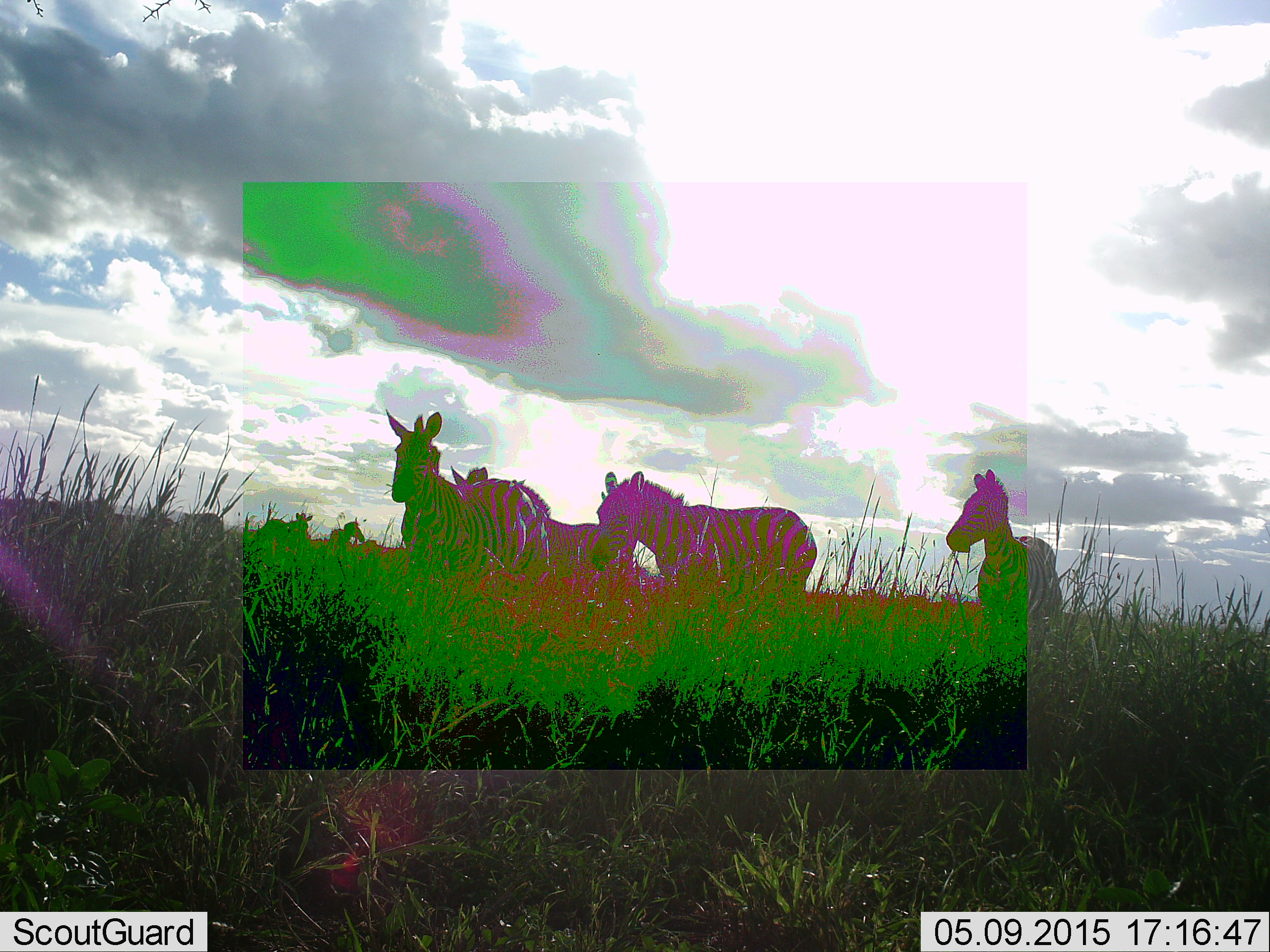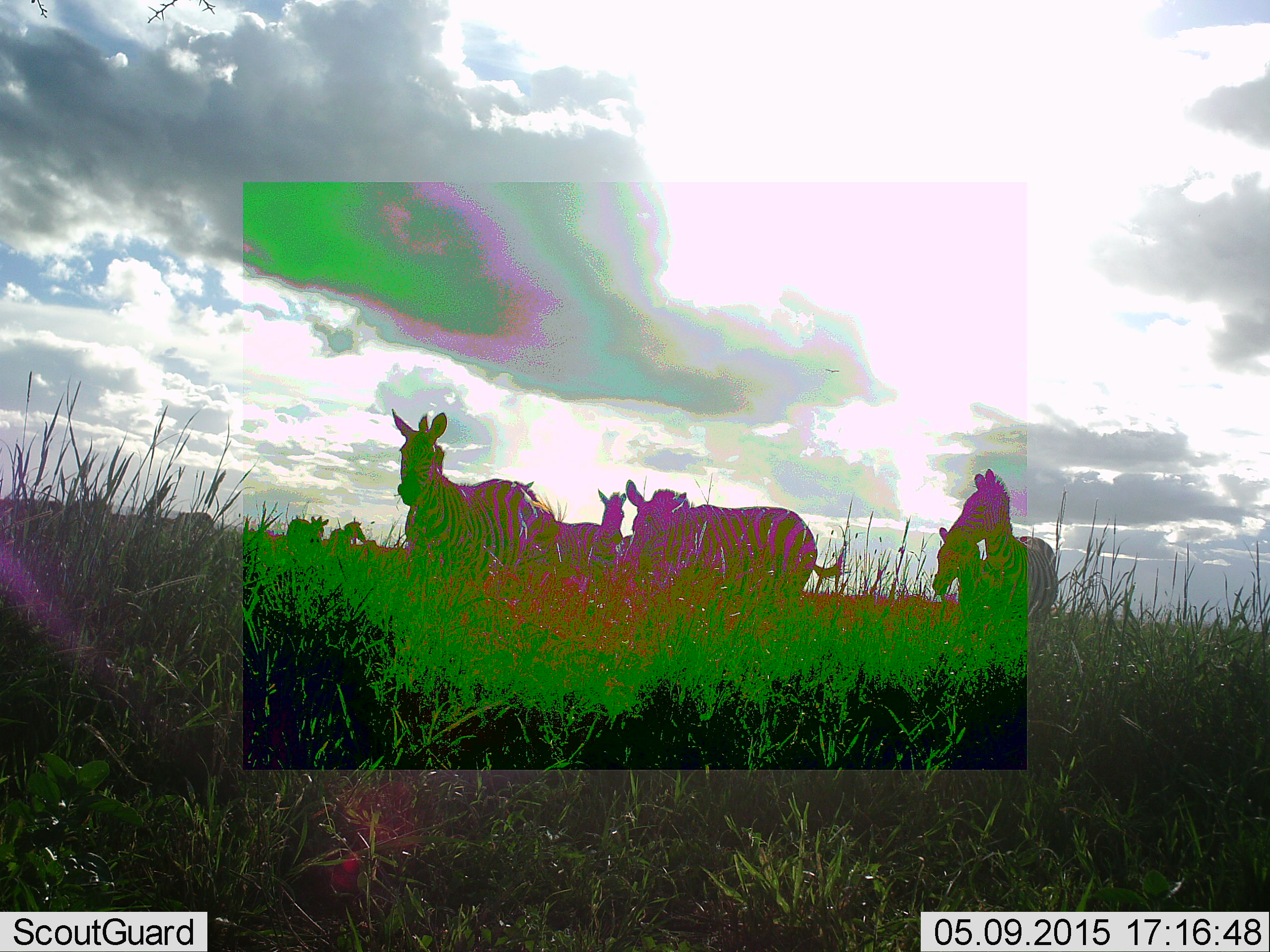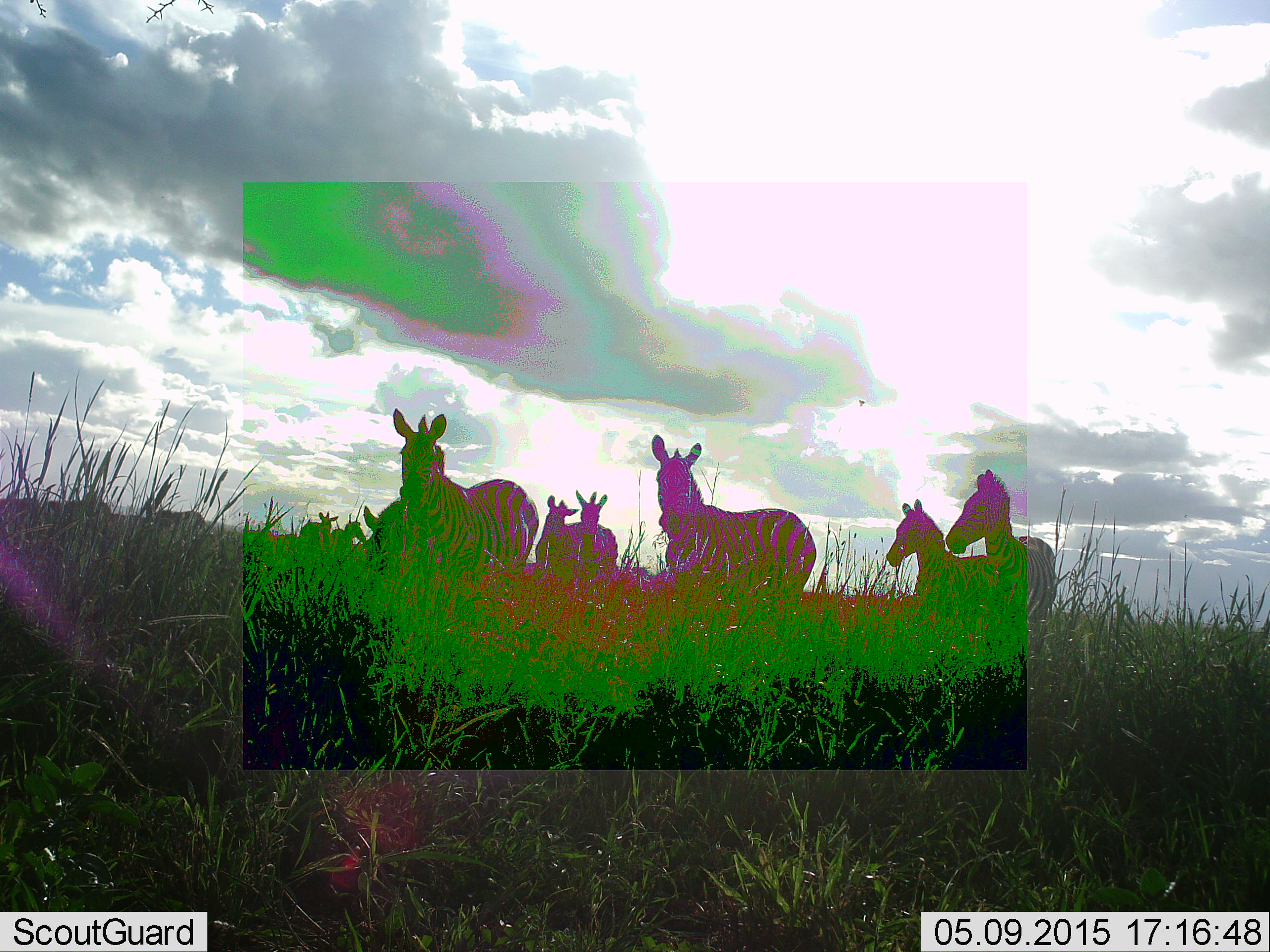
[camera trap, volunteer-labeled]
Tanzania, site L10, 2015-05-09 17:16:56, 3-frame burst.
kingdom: Animalia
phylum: Chordata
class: Mammalia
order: Perissodactyla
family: Equidae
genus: Equus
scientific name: Equus quagga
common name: plains zebra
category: zebra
Zebra (plains zebra) (Equus quagga), count 8. Behavior (volunteer vote fractions): standing 90%, resting 0%, moving 30%, interacting 10%. Young present (vote fraction): 10%. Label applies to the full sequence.